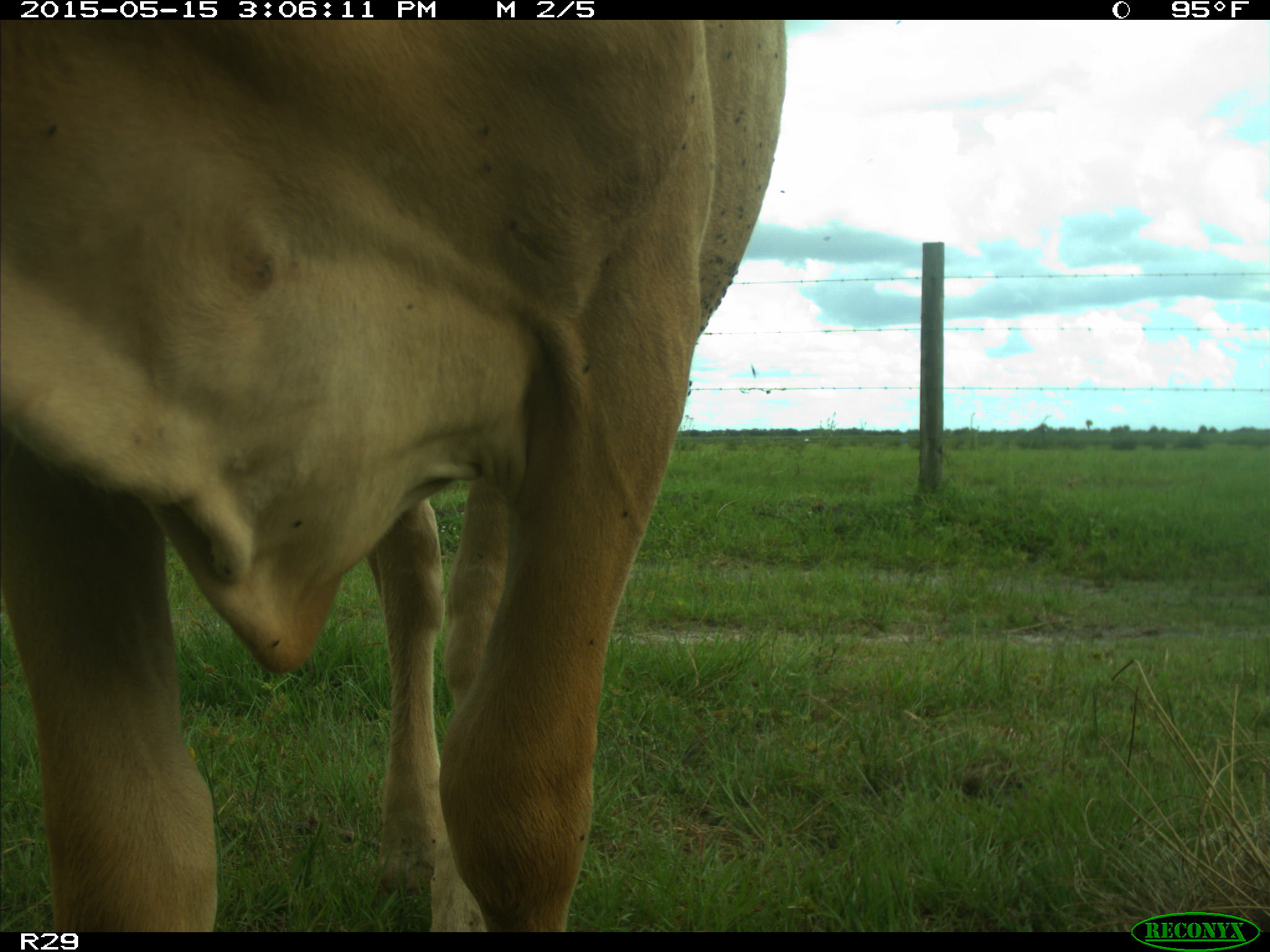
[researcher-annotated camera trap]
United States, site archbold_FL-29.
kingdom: Animalia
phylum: Chordata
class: Mammalia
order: Artiodactyla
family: Bovidae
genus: Bos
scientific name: Bos taurus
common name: domestic cow